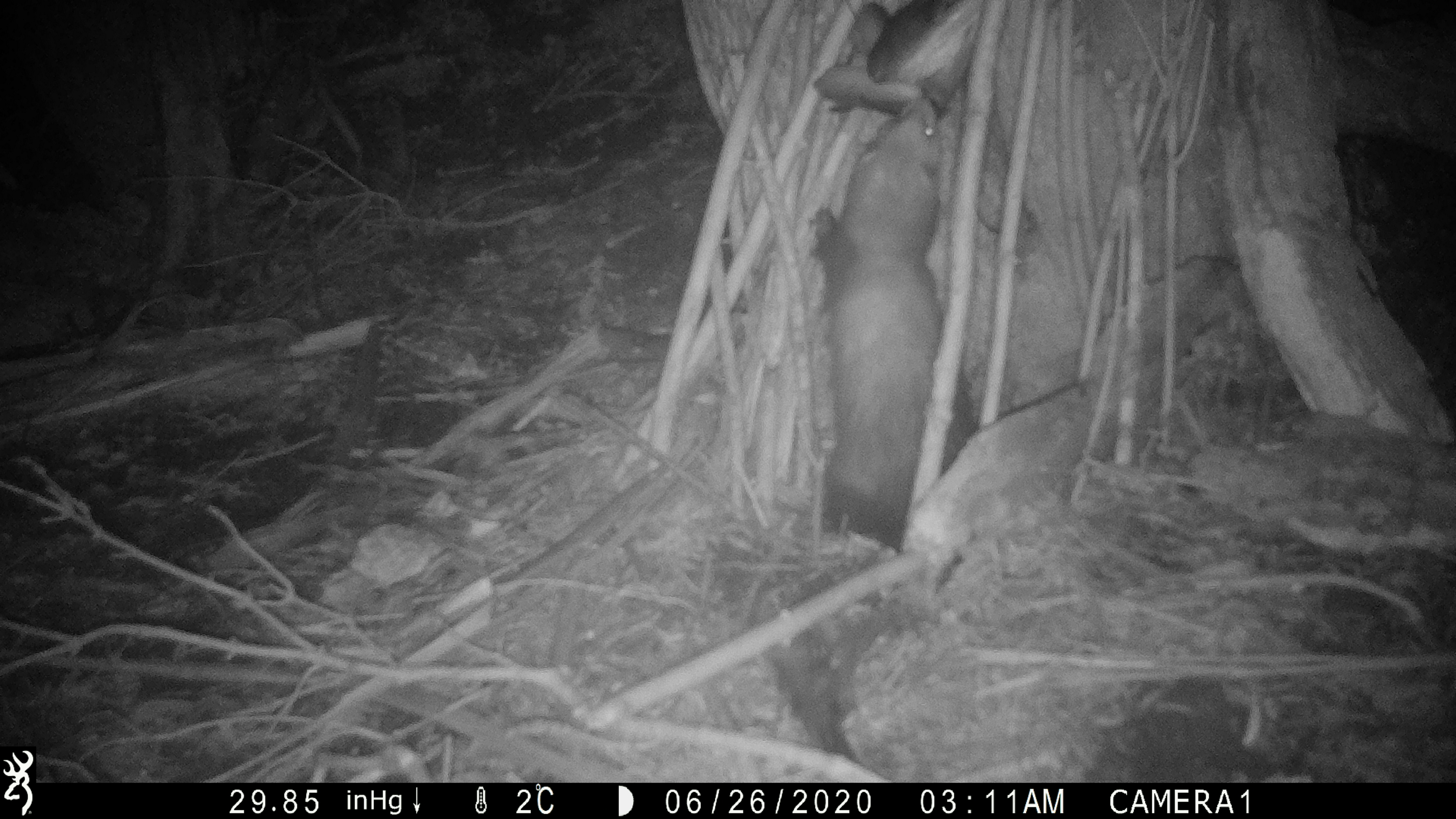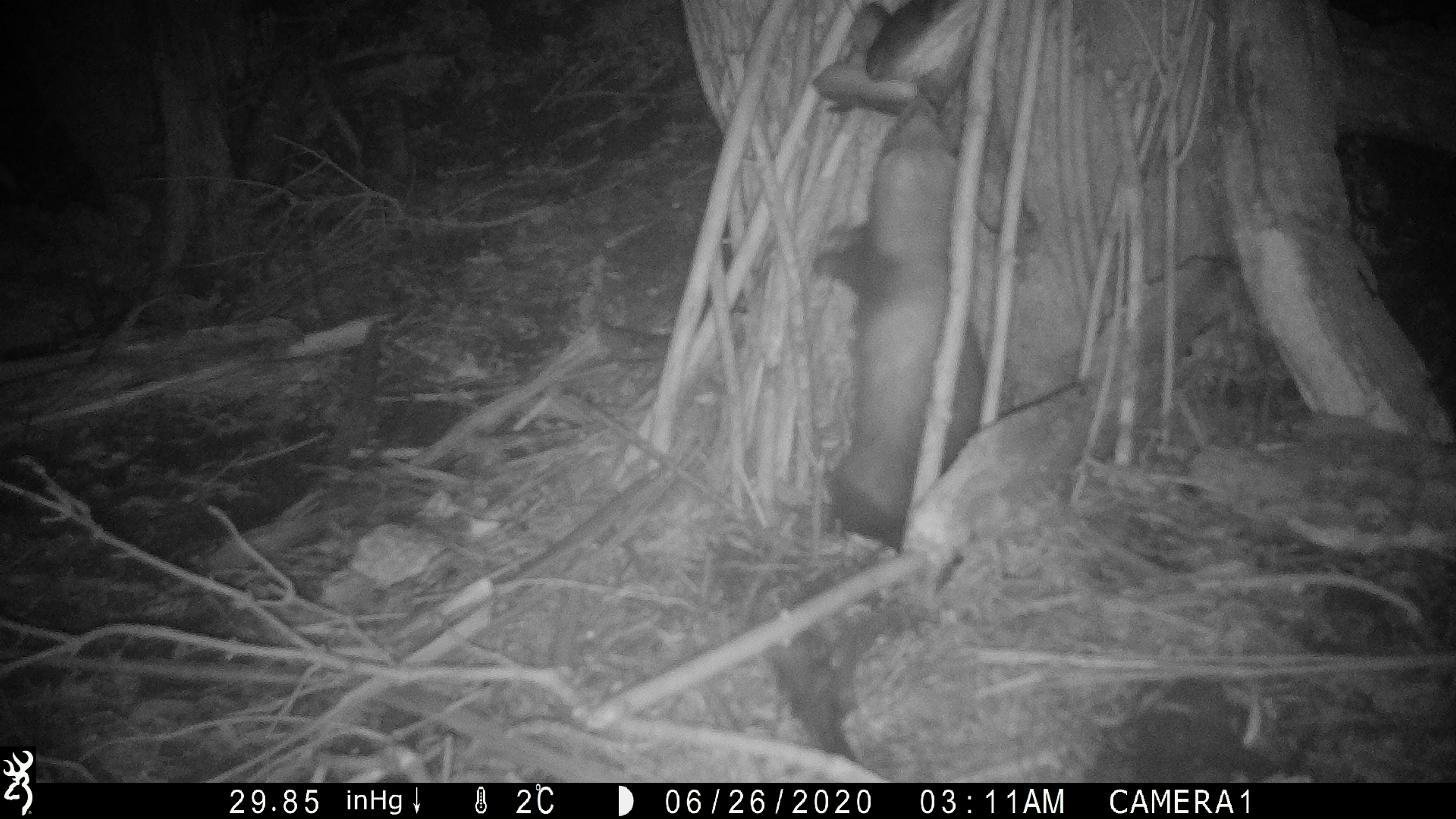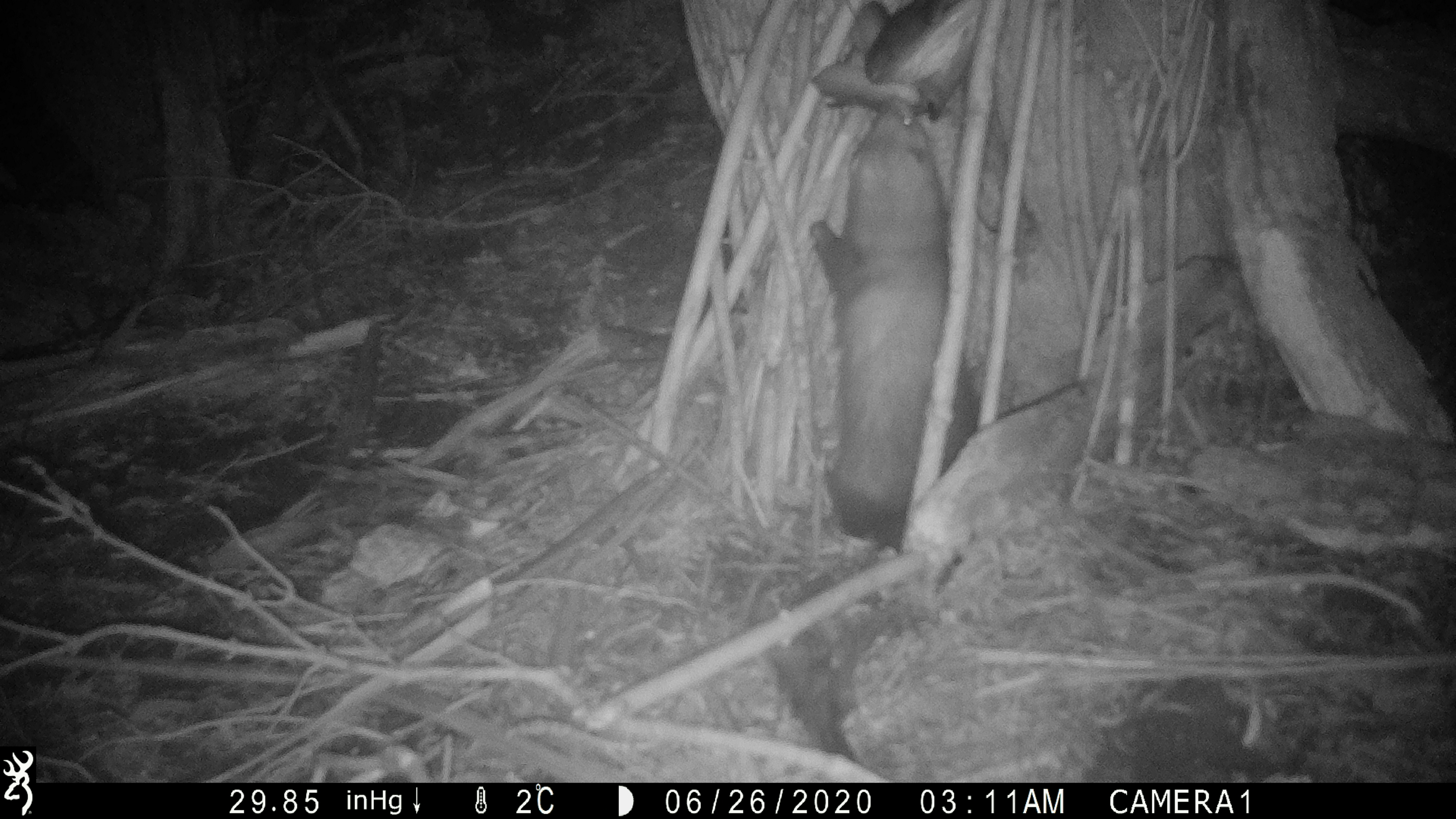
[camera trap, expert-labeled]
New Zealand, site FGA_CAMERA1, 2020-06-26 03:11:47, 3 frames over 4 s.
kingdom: Animalia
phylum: Chordata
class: Mammalia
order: Carnivora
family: Mustelidae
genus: Mustela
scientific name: Mustela furo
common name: ferret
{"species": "ferret (Mustela furo)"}